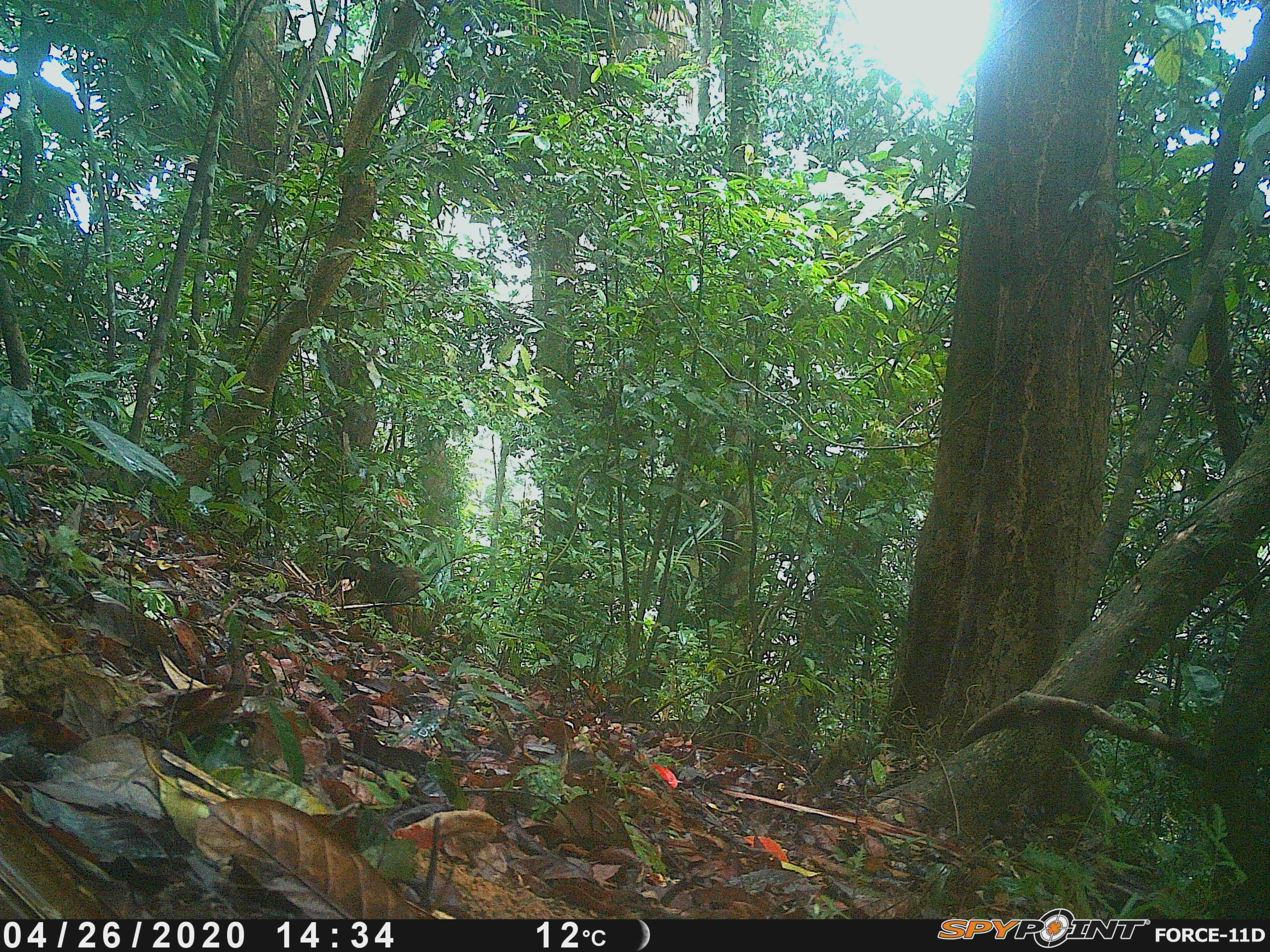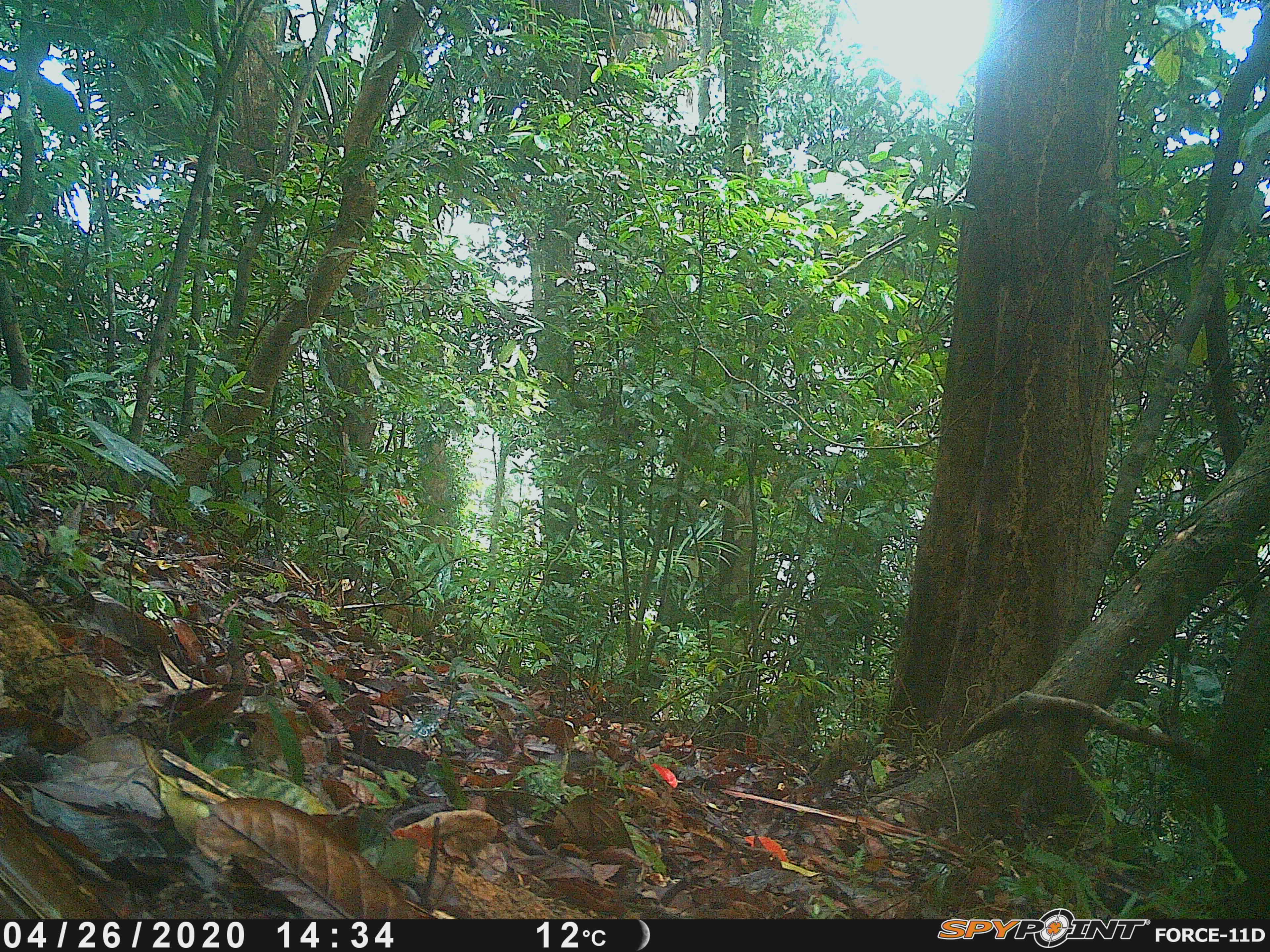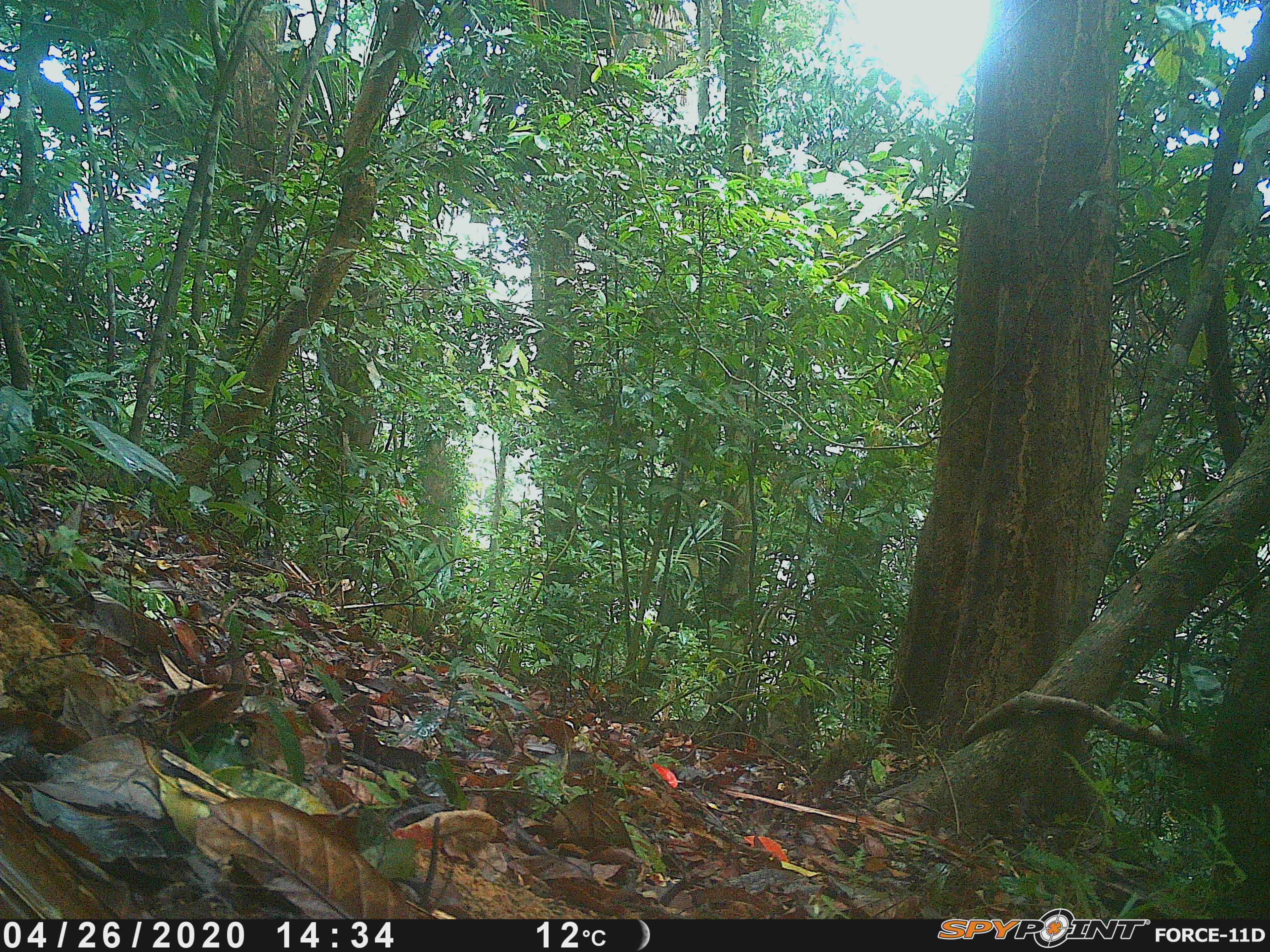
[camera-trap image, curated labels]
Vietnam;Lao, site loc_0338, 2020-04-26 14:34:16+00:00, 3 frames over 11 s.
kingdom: Animalia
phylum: Chordata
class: Mammalia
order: Primates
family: Cercopithecidae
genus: Macaca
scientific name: Macaca arctoides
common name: stump-tailed macaque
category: stump tailed macaque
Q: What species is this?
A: Stump tailed macaque (stump-tailed macaque) (Macaca arctoides).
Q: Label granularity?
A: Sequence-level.